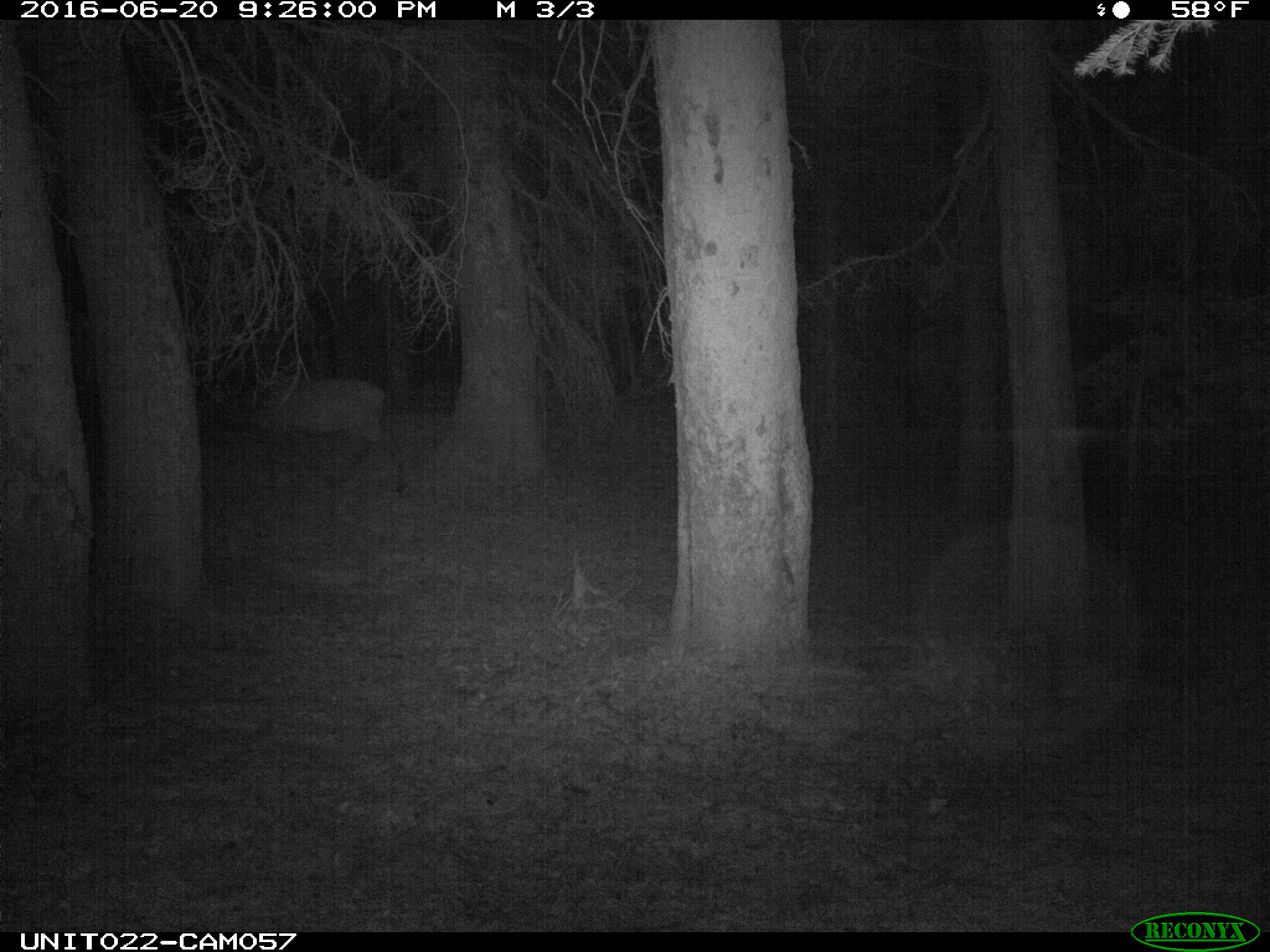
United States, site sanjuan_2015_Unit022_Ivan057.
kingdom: Animalia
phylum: Chordata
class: Mammalia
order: Artiodactyla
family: Cervidae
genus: Cervus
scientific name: Cervus elaphus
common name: red deer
Cervus elaphus (red deer).